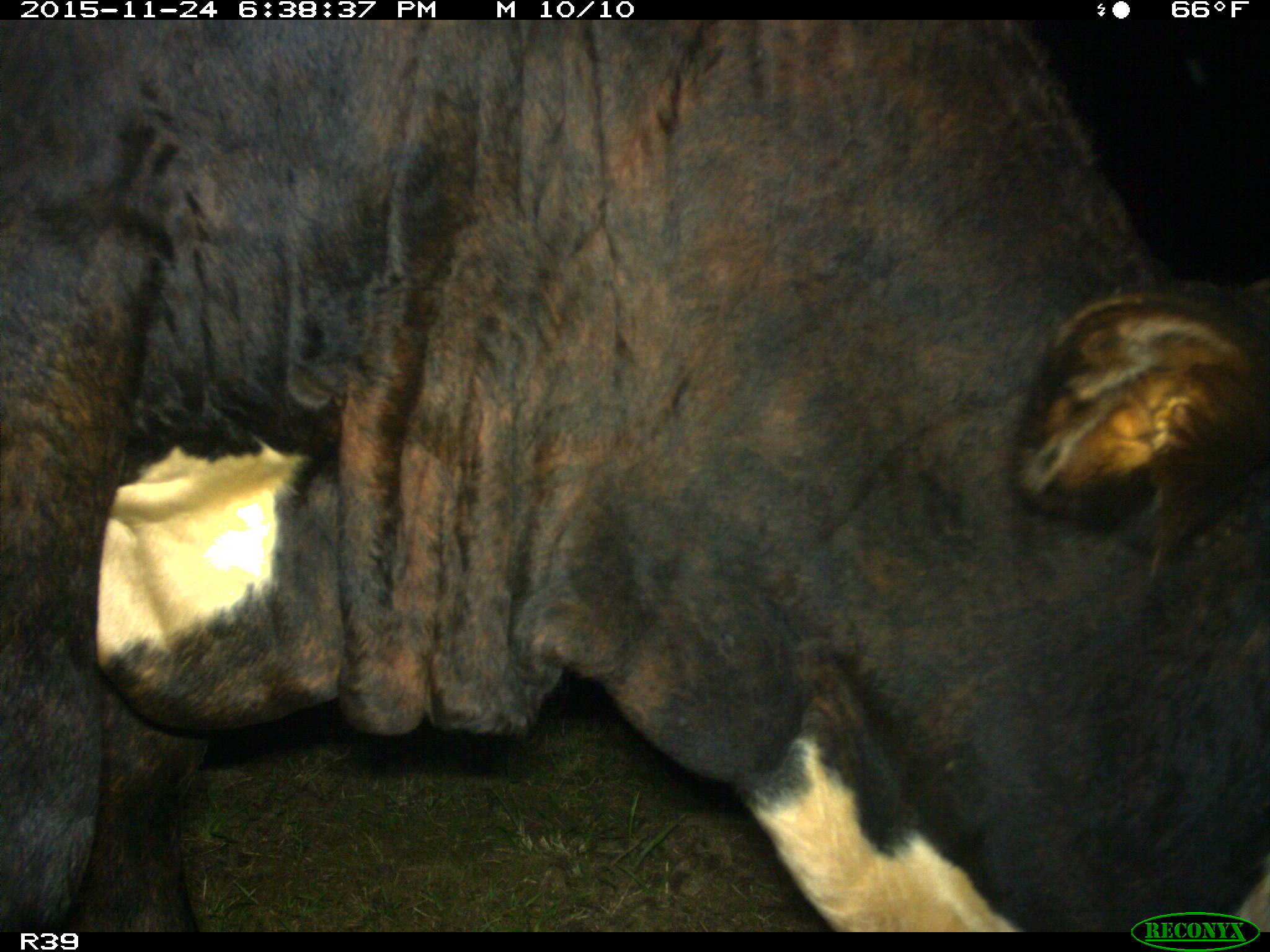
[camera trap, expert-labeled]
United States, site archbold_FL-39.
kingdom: Animalia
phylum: Chordata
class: Mammalia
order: Artiodactyla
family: Bovidae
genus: Bos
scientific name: Bos taurus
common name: domestic cow